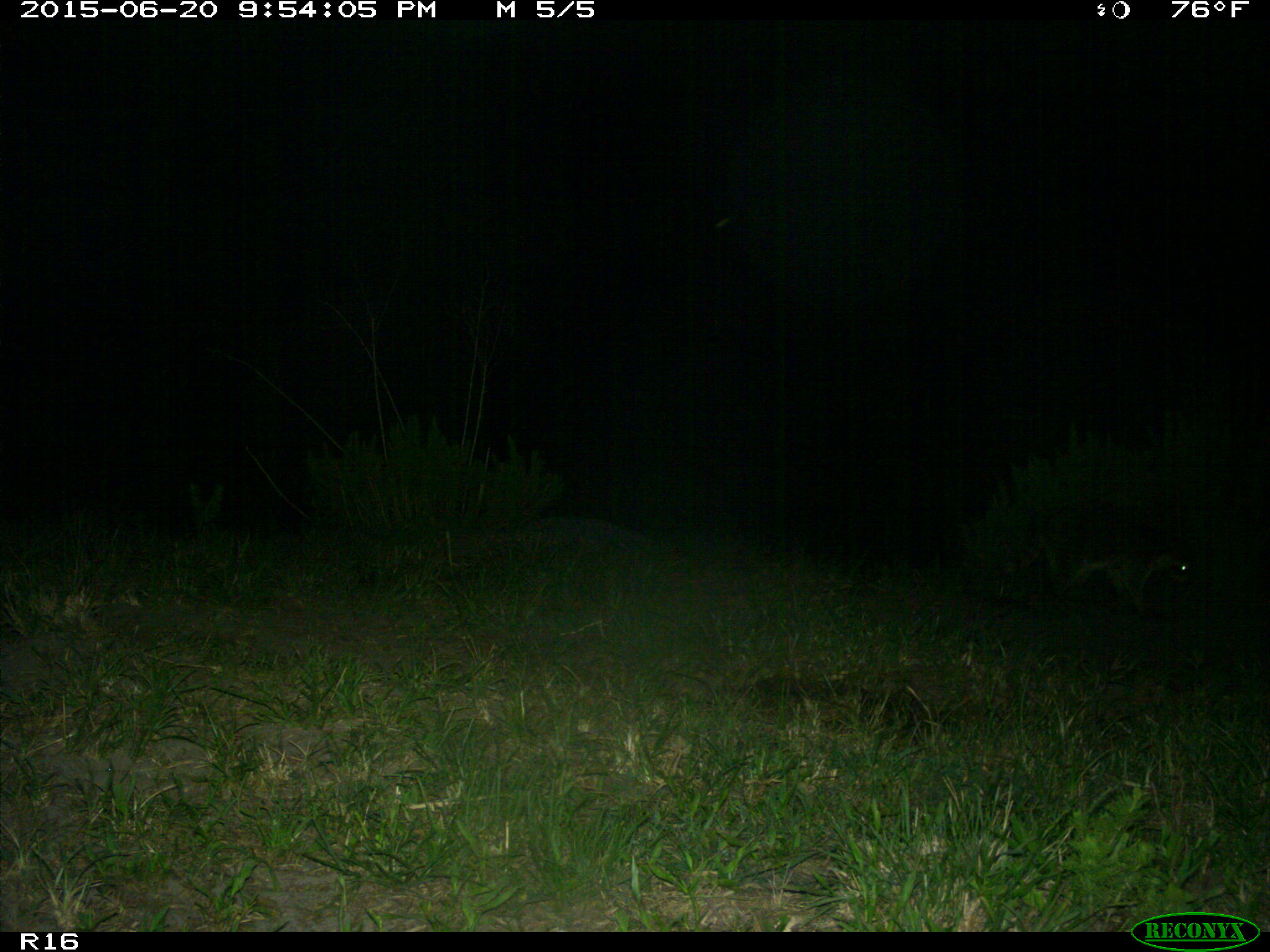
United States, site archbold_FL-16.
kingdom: Animalia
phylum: Chordata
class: Mammalia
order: Carnivora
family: Procyonidae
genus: Procyon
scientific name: Procyon lotor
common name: common raccoon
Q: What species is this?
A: Procyon lotor (common raccoon).